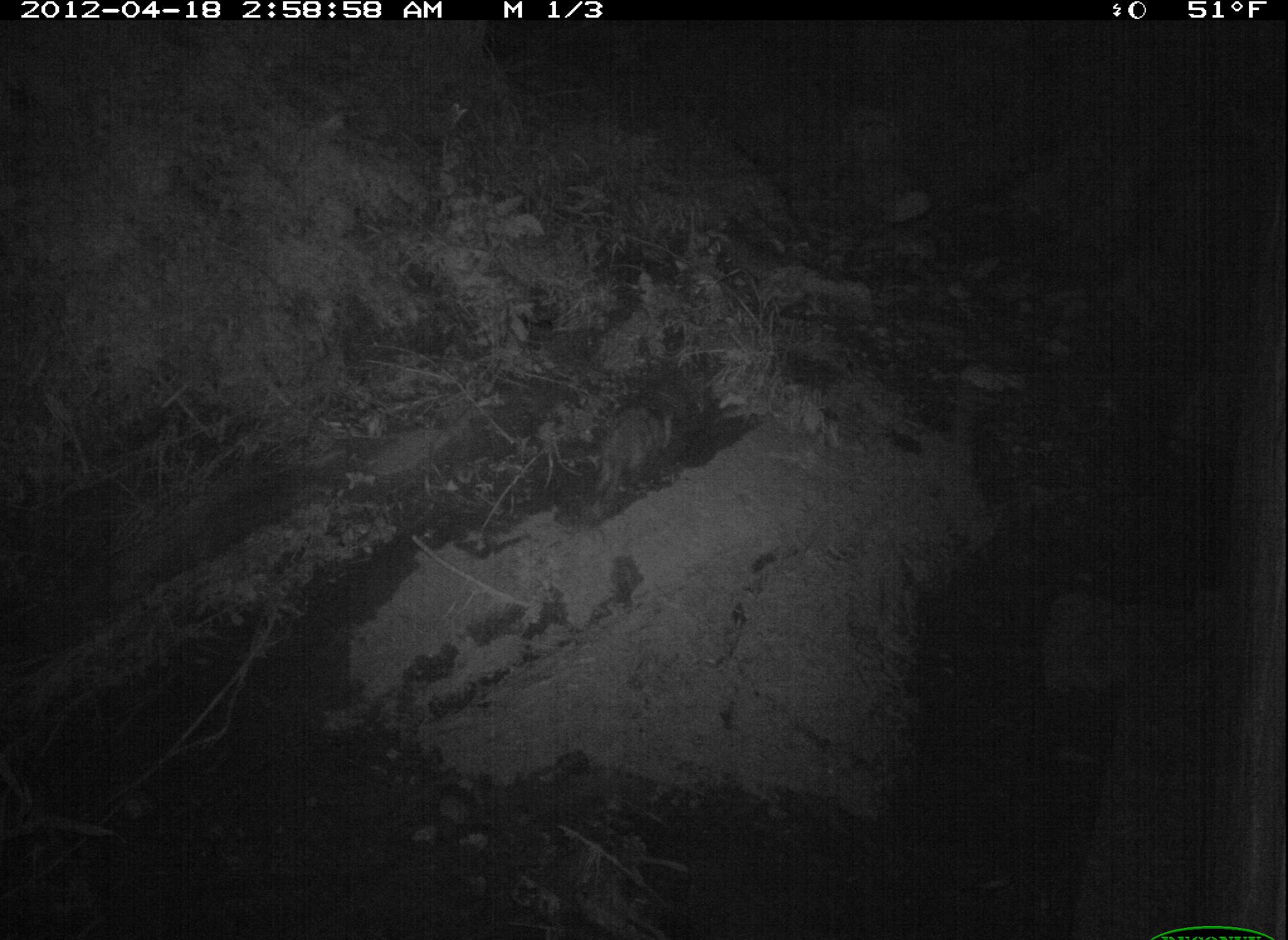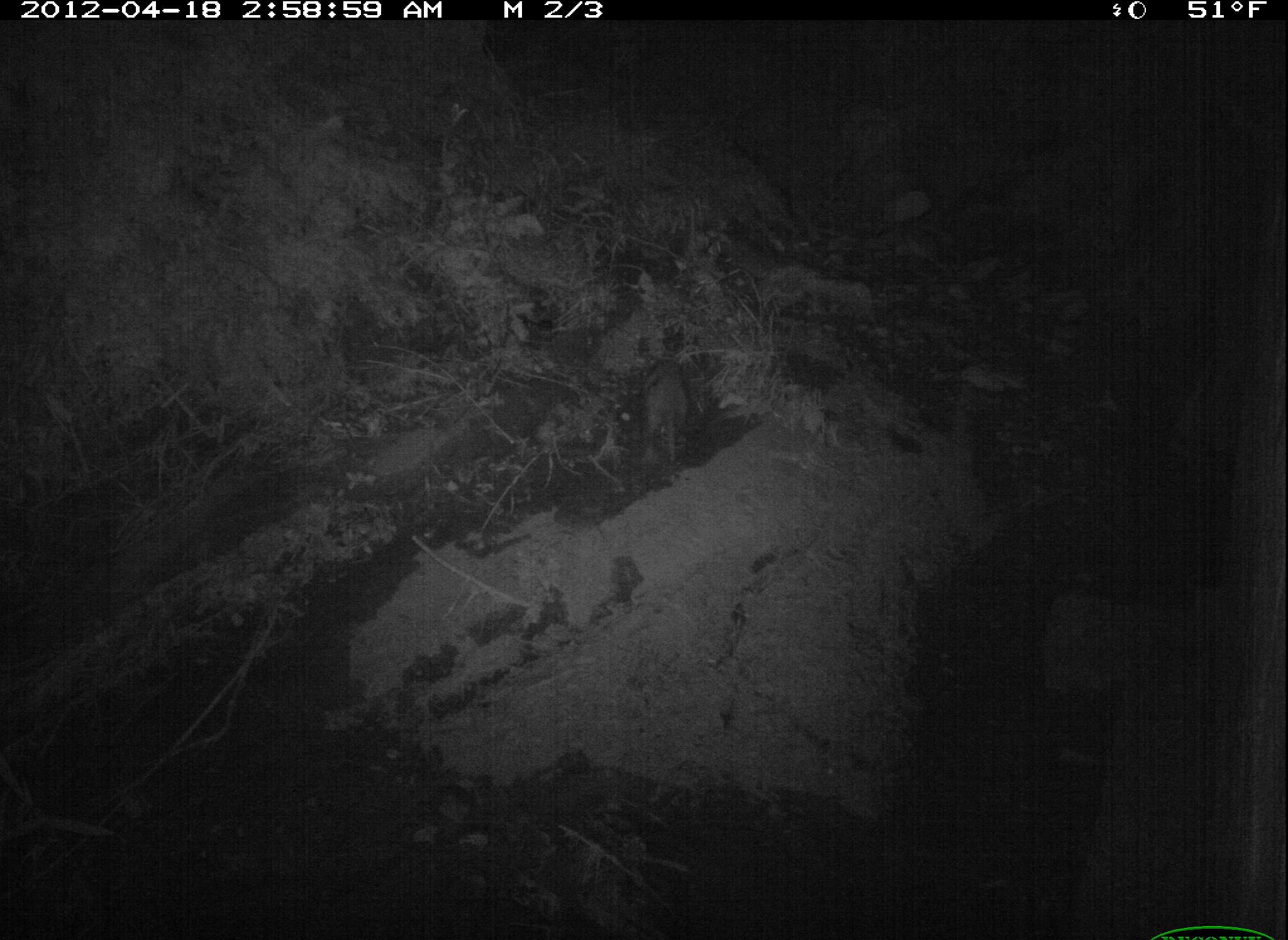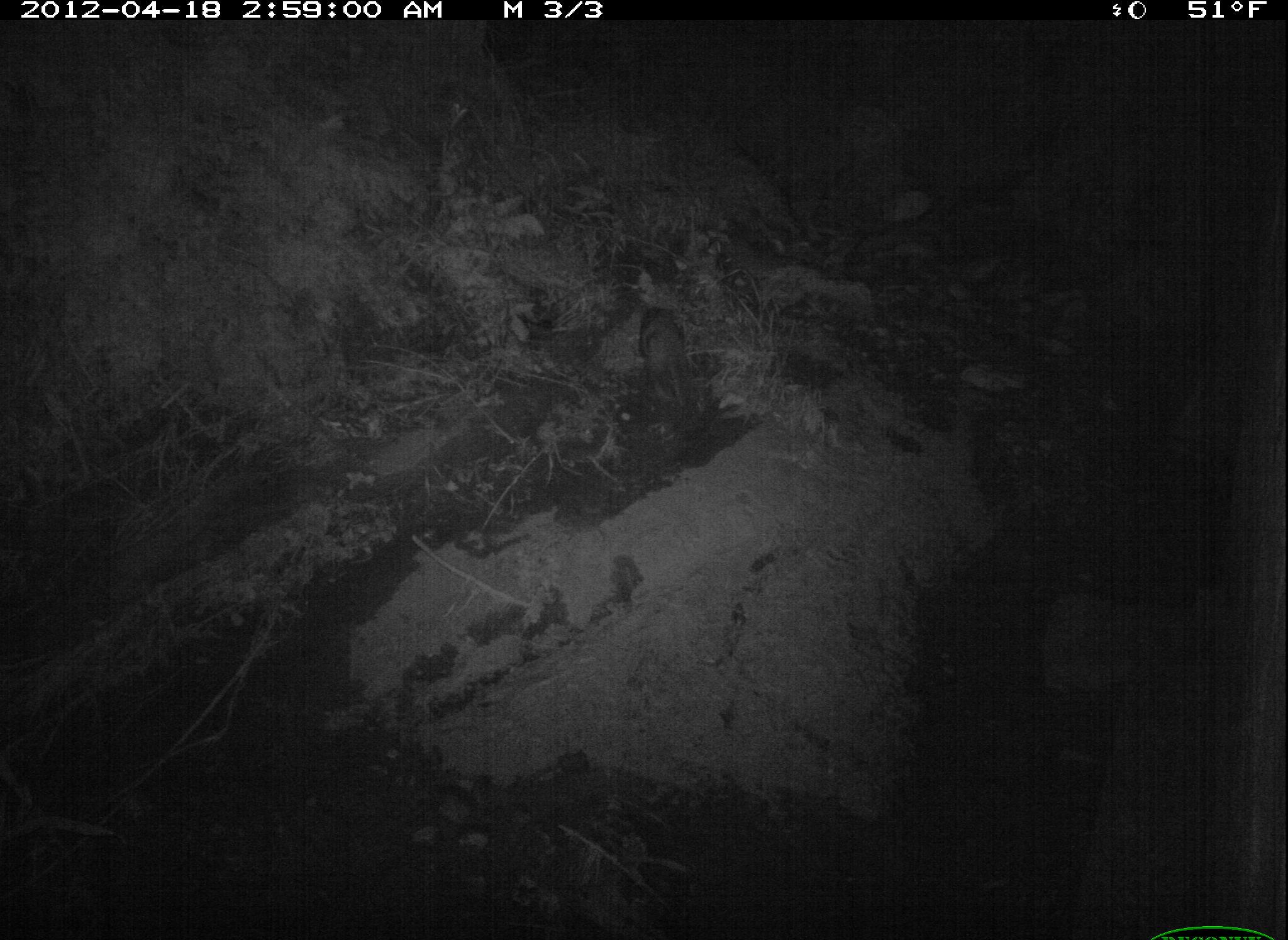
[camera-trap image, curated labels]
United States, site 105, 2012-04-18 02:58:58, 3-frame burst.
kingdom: Animalia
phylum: Chordata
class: Mammalia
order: Didelphimorphia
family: Didelphidae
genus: Didelphis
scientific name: Didelphis virginiana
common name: virginia opossum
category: opossum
Opossum (virginia opossum) (Didelphis virginiana).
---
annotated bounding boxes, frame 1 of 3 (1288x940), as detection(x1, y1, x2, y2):
opossum: detection(586, 401, 702, 507)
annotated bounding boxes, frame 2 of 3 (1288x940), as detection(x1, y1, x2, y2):
opossum: detection(626, 337, 705, 482)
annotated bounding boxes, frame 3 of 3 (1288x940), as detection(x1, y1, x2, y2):
opossum: detection(620, 277, 712, 409)